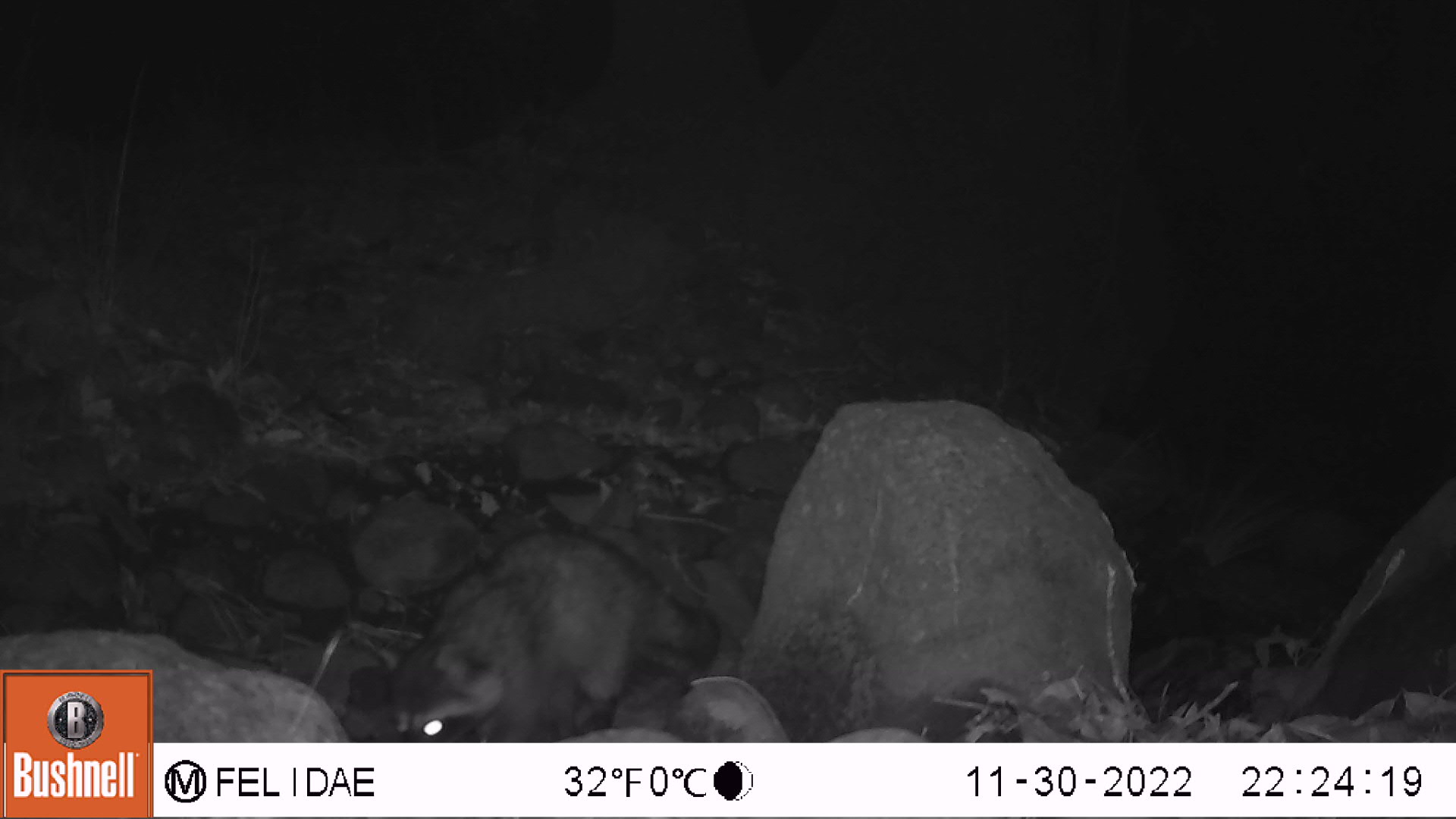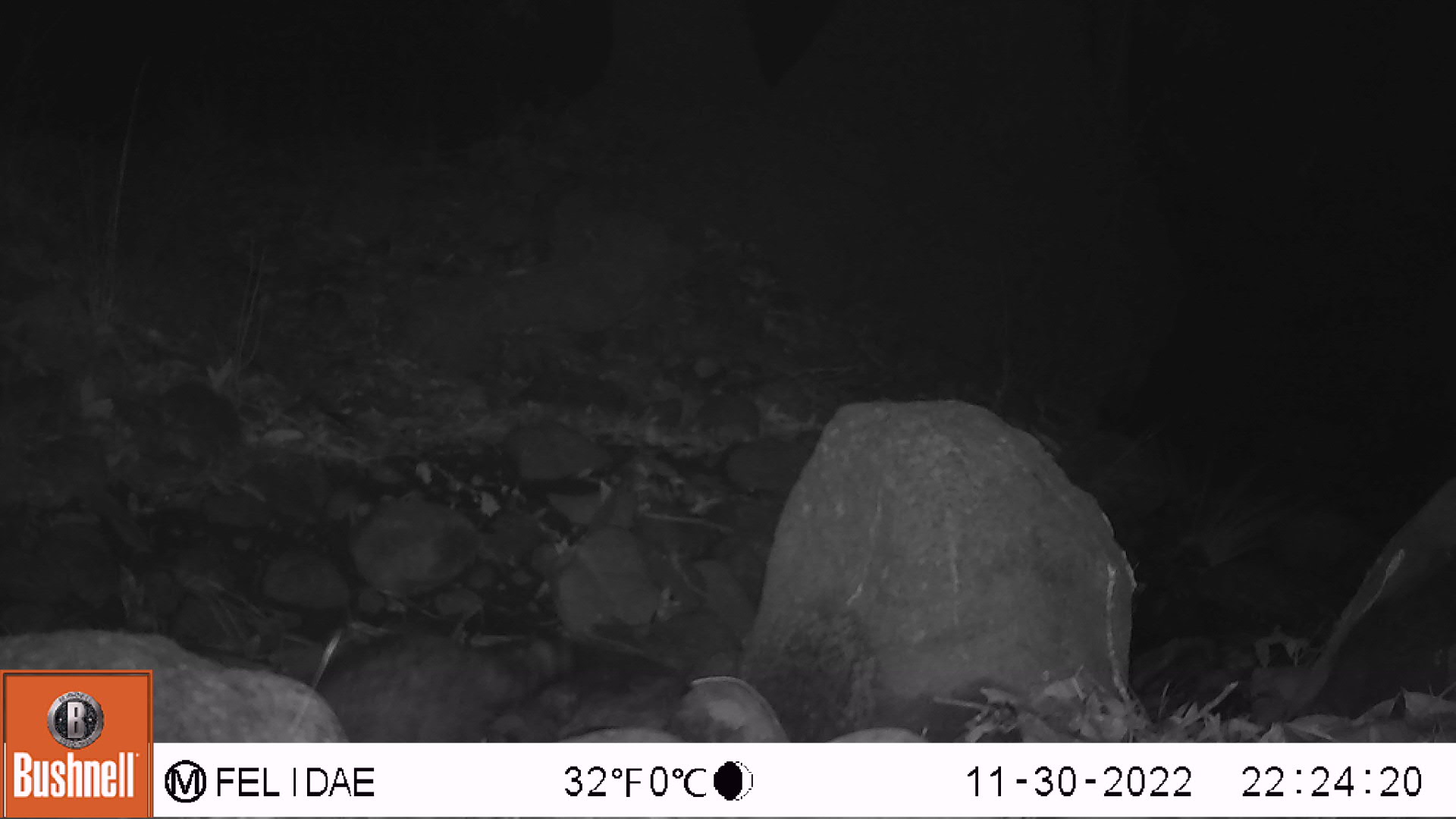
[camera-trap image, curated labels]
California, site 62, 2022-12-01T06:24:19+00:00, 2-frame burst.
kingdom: Animalia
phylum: Chordata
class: Mammalia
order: Carnivora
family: Procyonidae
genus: Procyon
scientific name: Procyon lotor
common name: raccoon